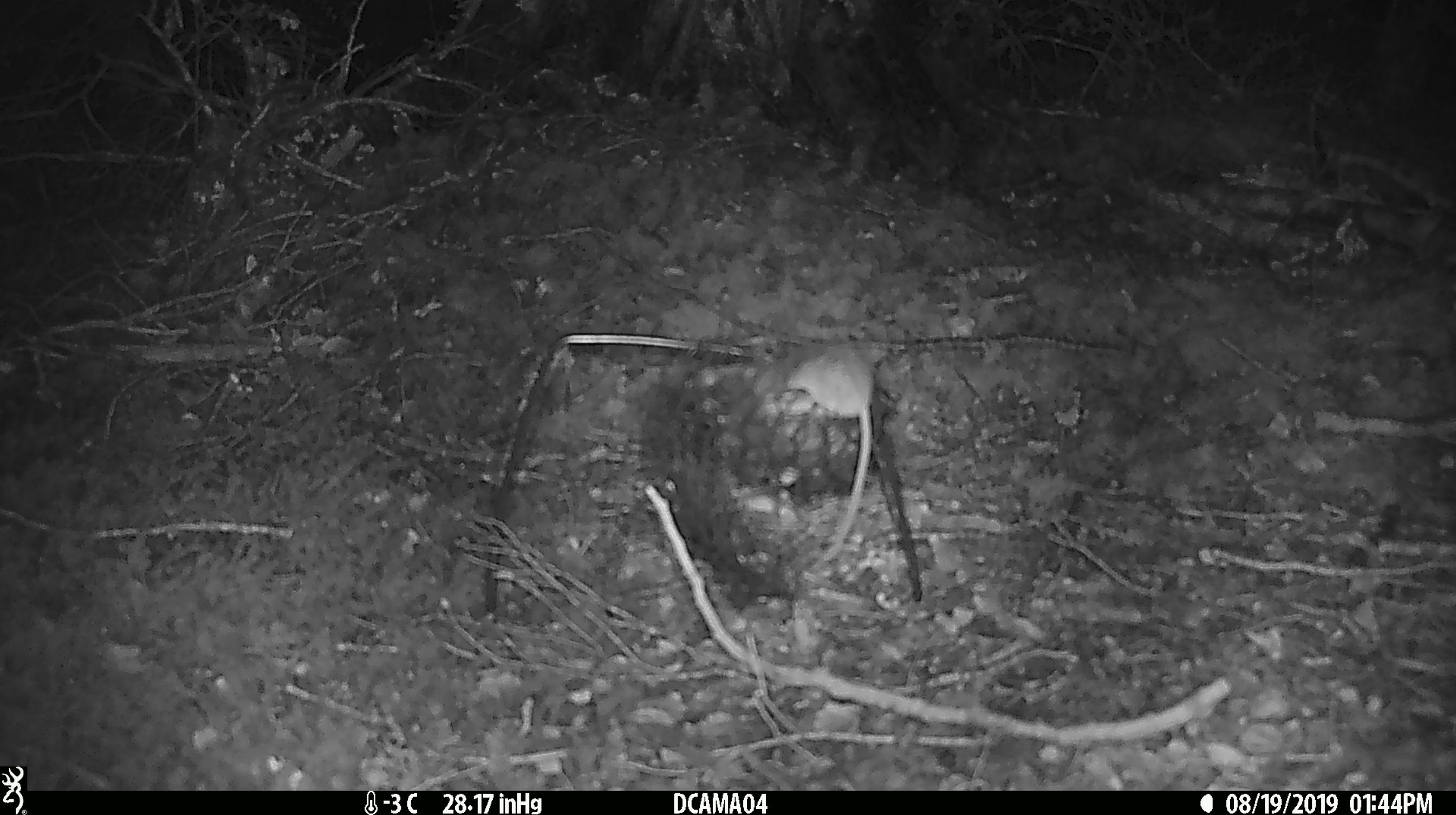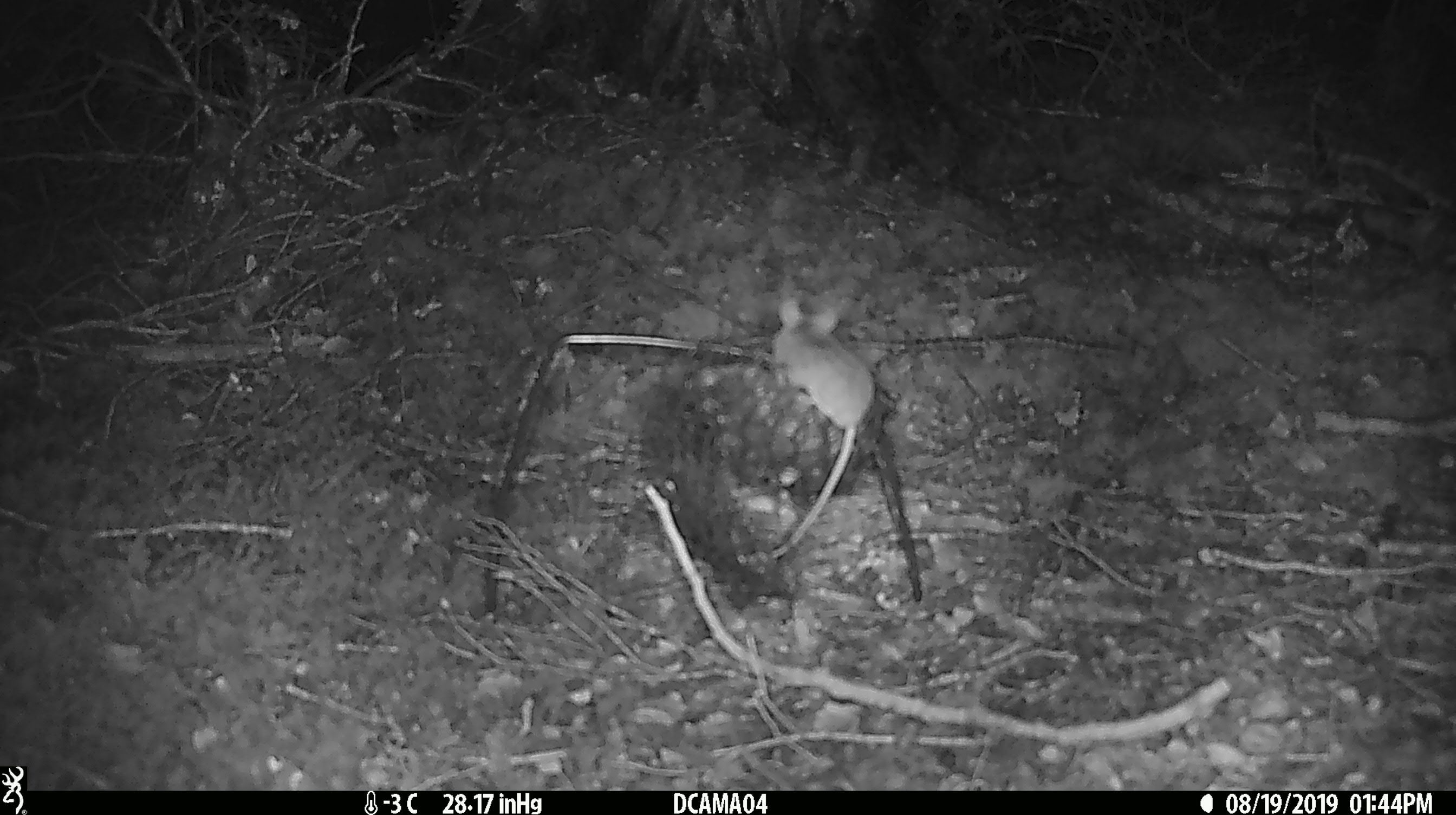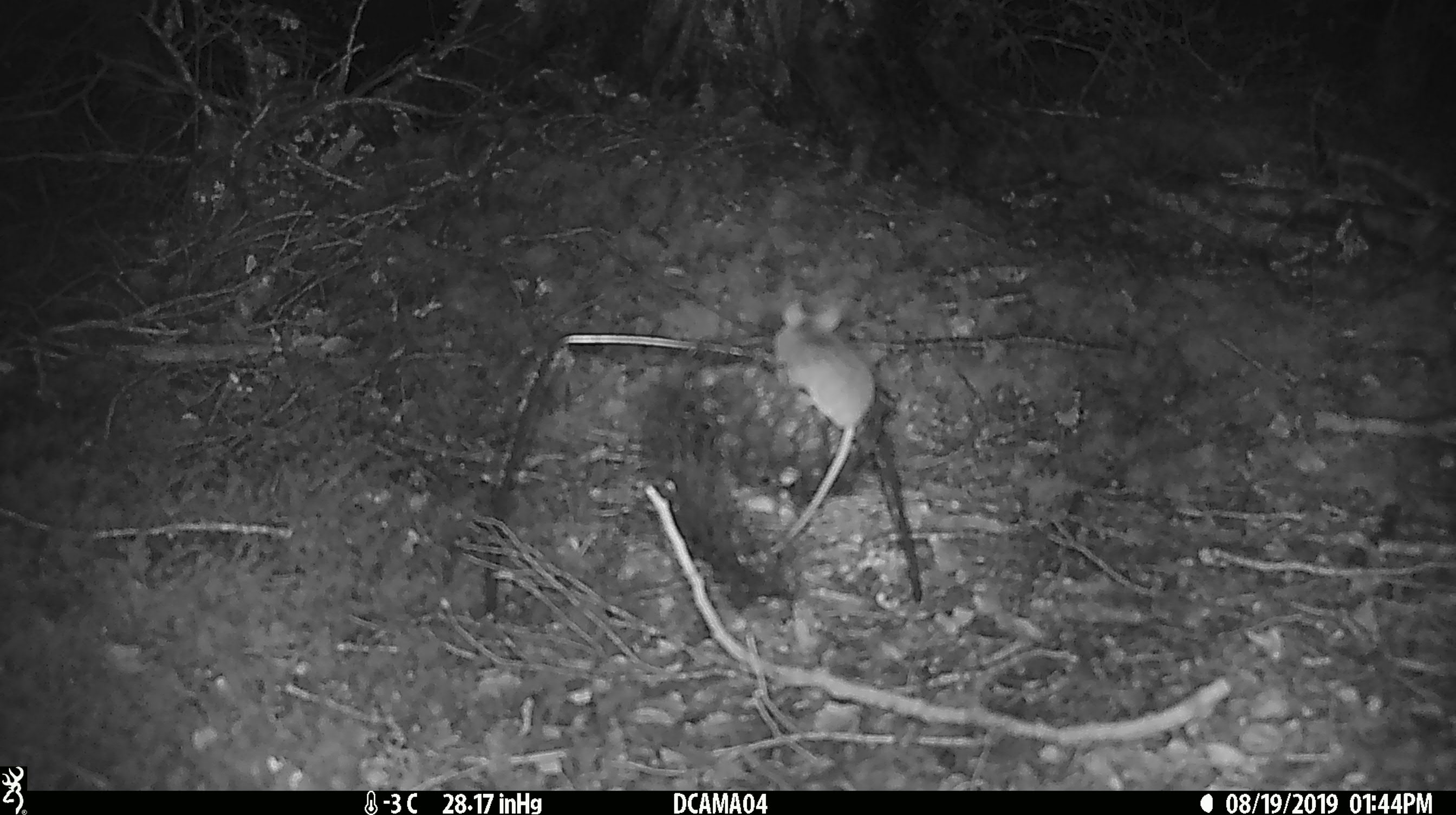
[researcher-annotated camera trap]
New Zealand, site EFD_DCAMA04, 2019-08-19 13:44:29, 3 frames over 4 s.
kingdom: Animalia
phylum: Chordata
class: Mammalia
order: Rodentia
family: Muridae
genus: Mus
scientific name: Mus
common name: mouse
Mouse (Mus).